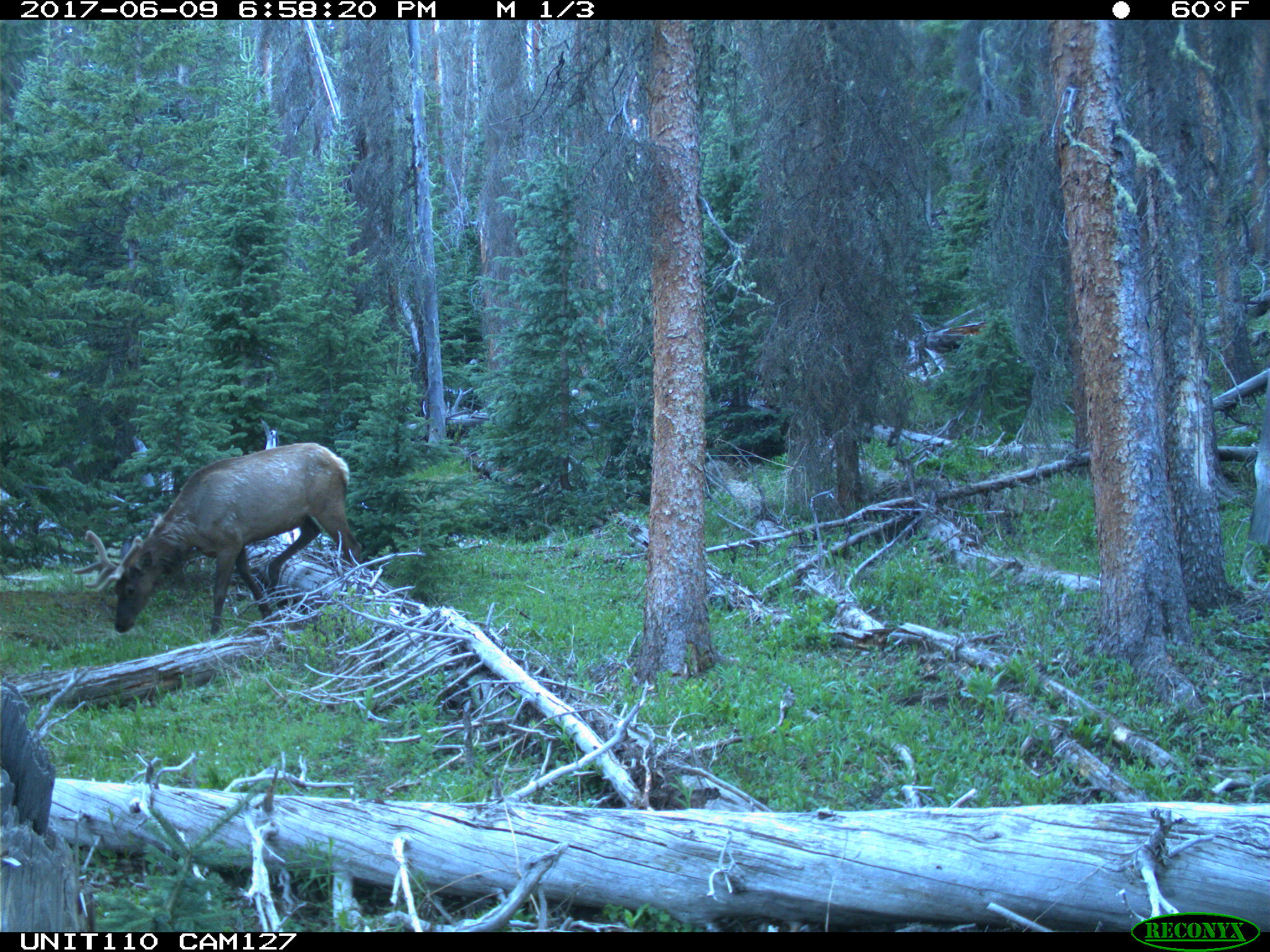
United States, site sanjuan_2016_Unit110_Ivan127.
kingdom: Animalia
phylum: Chordata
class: Mammalia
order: Artiodactyla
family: Cervidae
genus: Cervus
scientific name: Cervus elaphus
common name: red deer